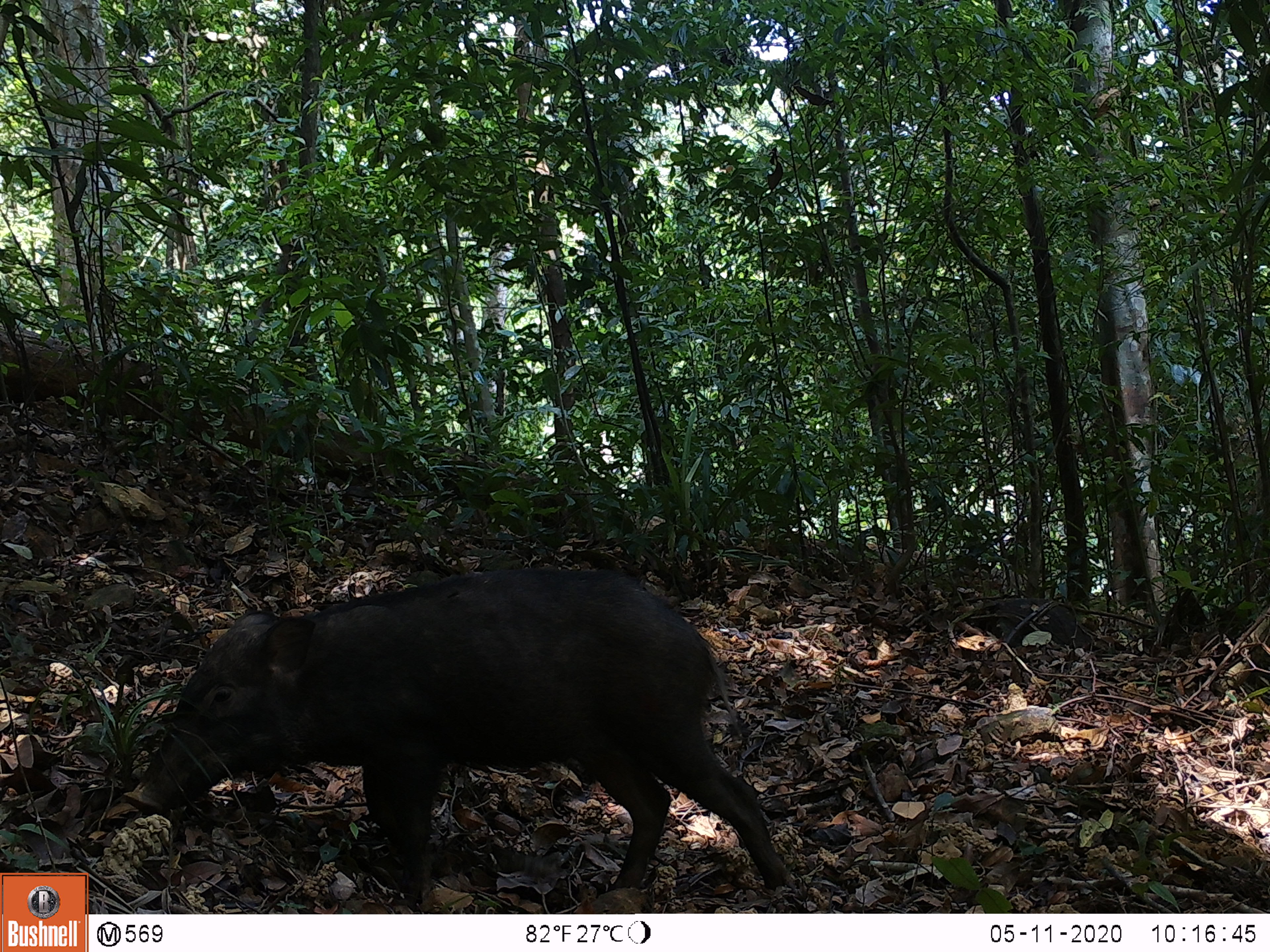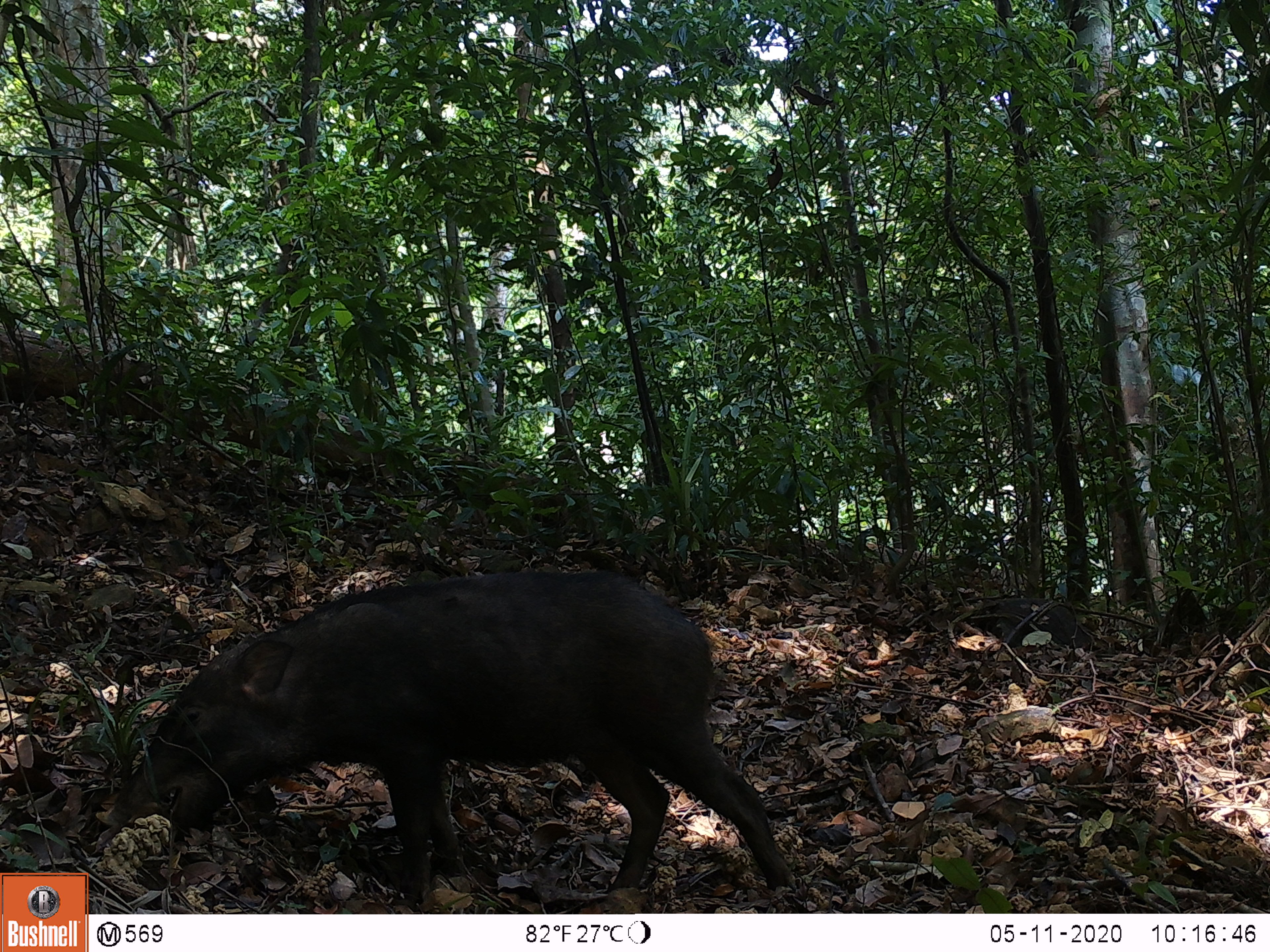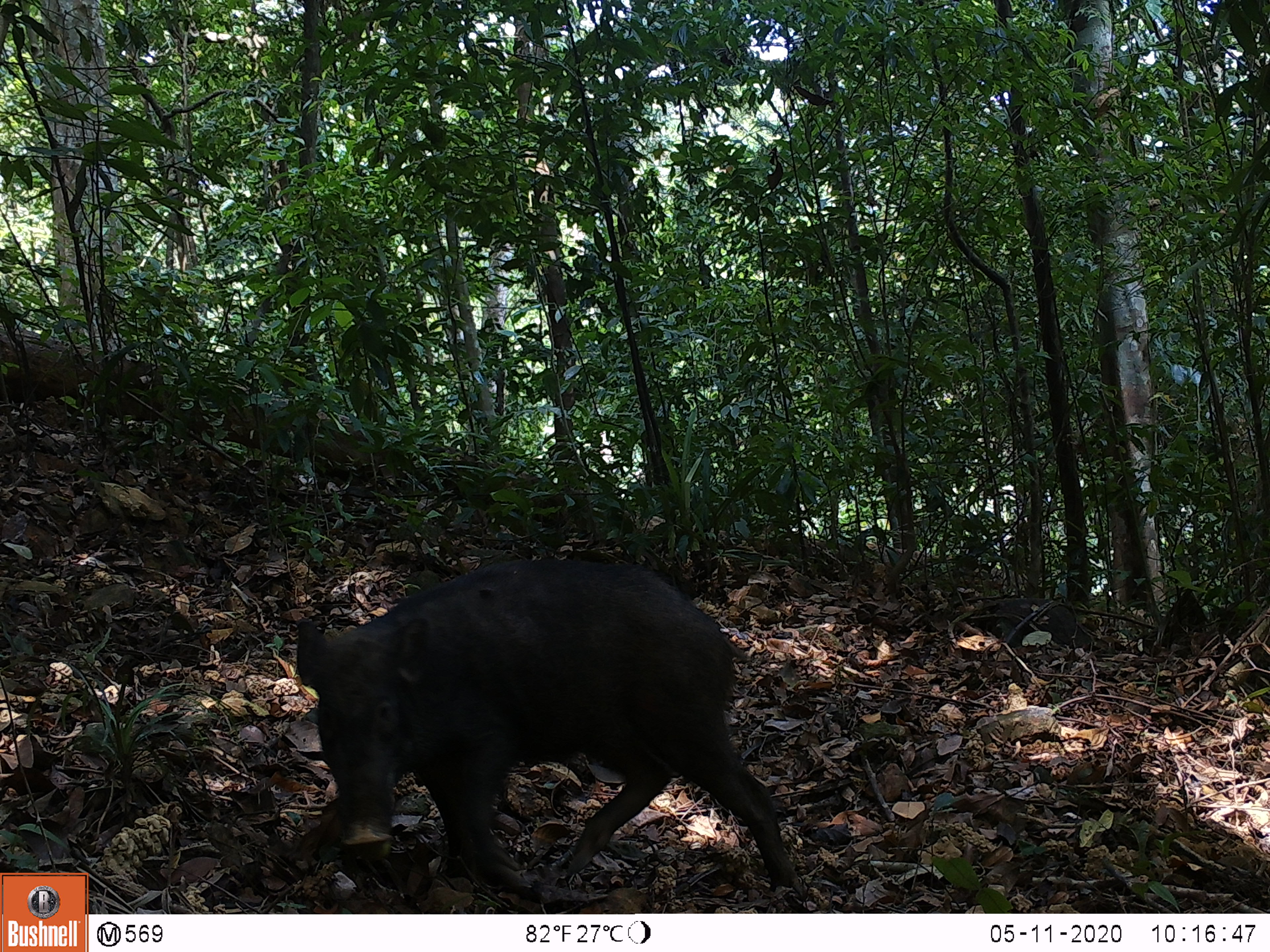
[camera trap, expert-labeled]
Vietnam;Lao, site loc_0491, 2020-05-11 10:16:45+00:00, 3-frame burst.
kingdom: Animalia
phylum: Chordata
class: Mammalia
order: Artiodactyla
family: Suidae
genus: Sus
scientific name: Sus scrofa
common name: eurasian wild pig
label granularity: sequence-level